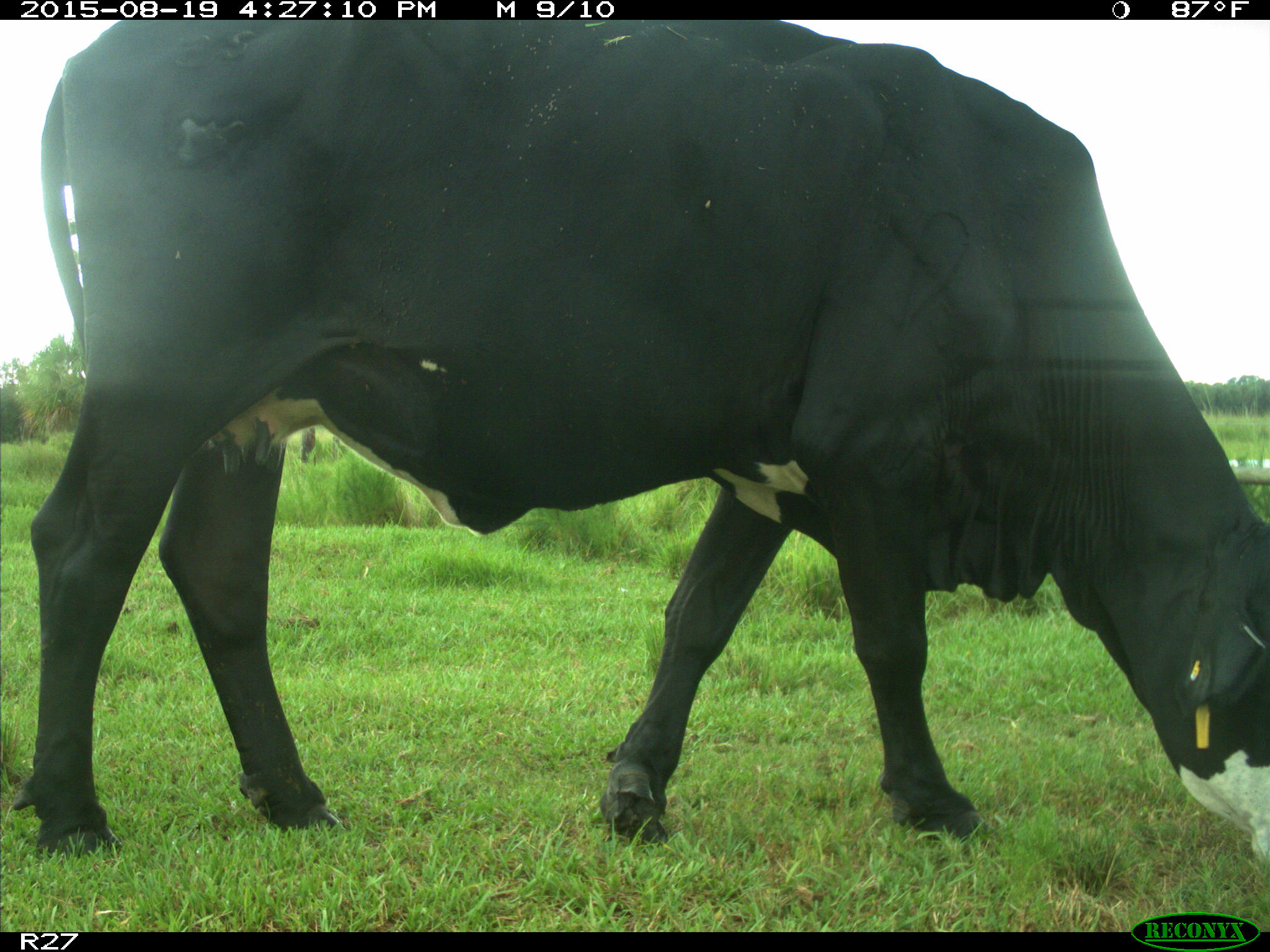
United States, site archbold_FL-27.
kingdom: Animalia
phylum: Chordata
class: Mammalia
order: Artiodactyla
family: Bovidae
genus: Bos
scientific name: Bos taurus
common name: domestic cow